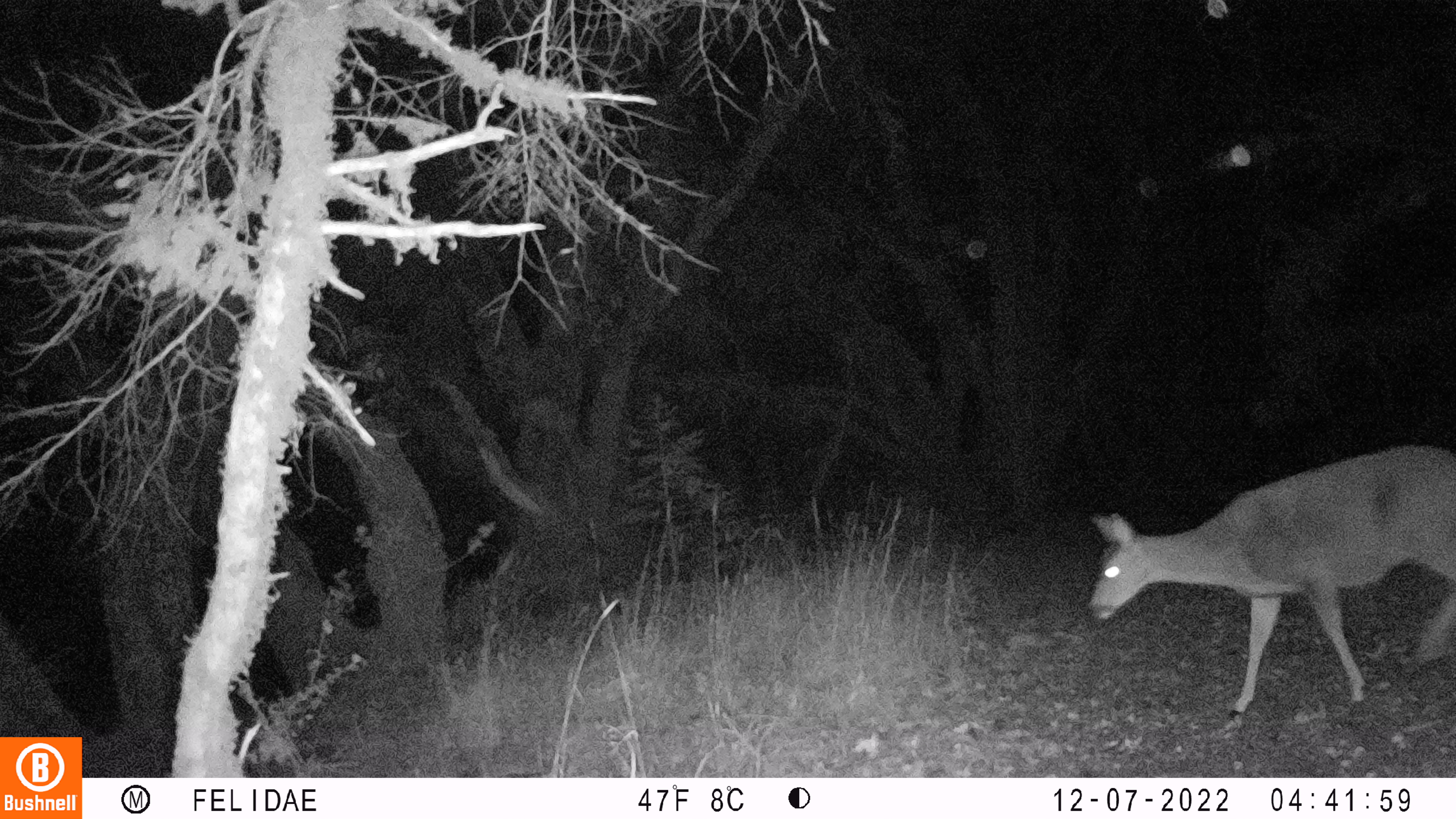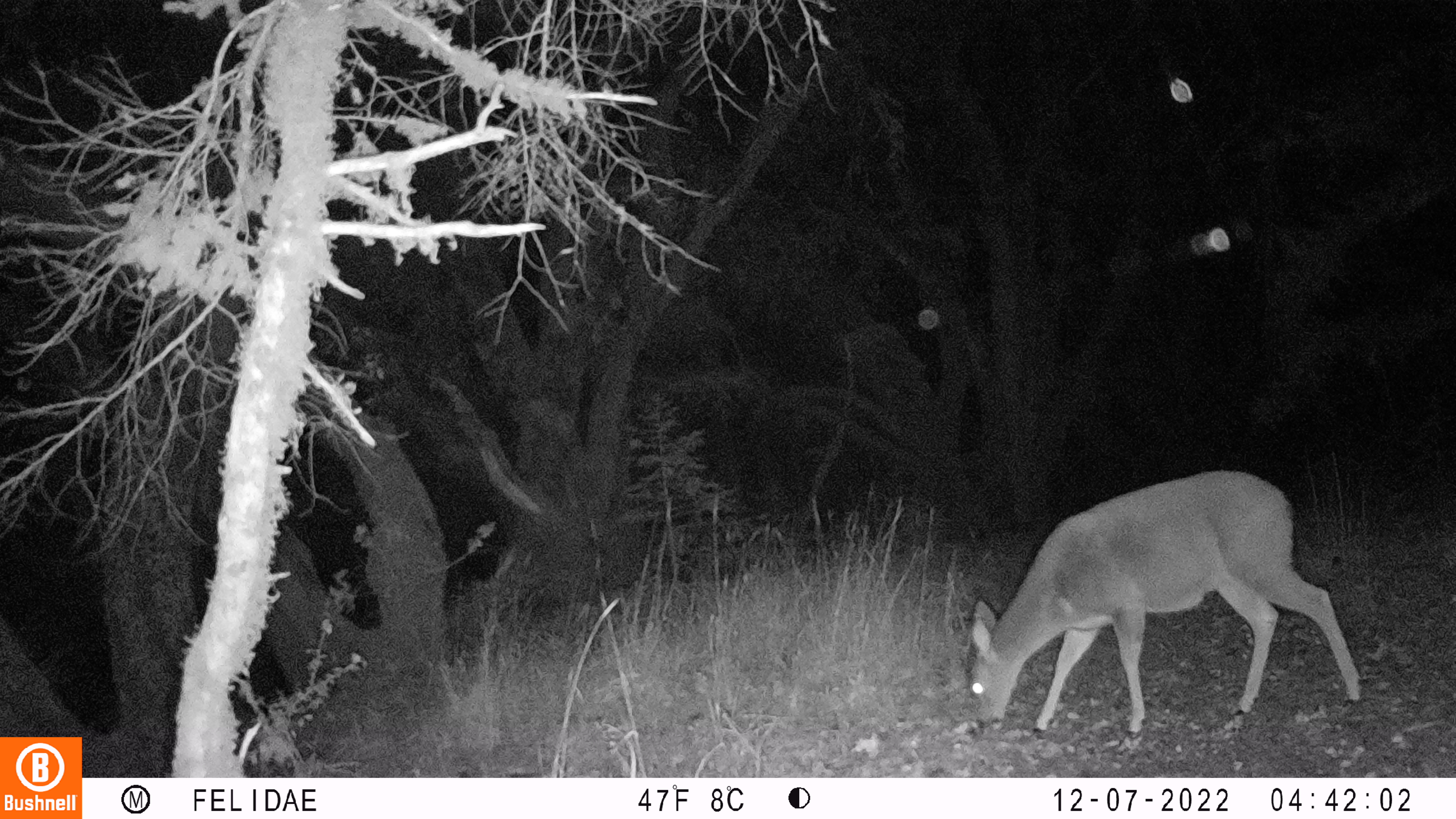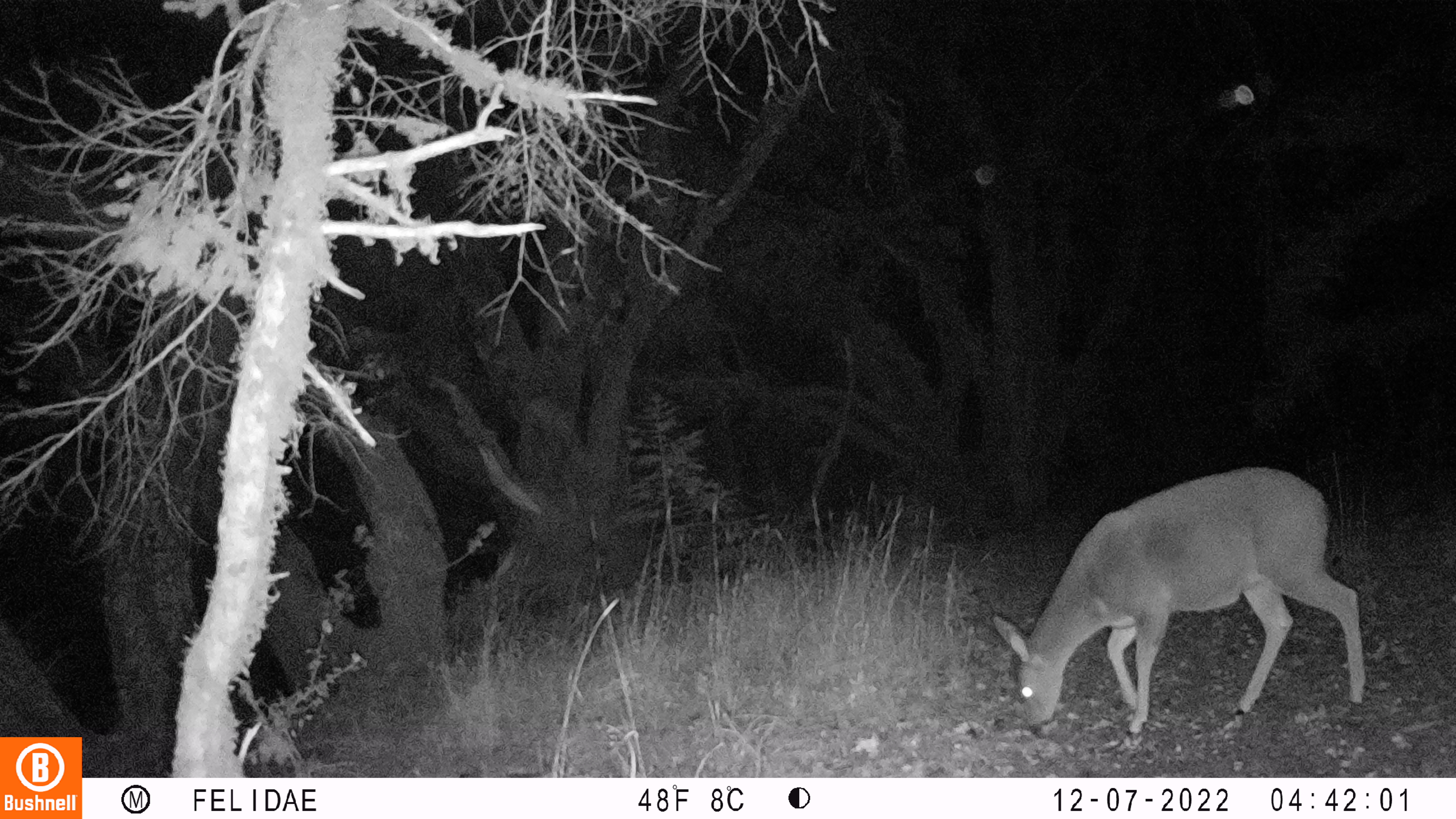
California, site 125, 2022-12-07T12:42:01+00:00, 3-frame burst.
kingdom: Animalia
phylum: Chordata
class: Mammalia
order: Artiodactyla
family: Cervidae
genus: Odocoileus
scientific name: Odocoileus hemionus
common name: mule deer